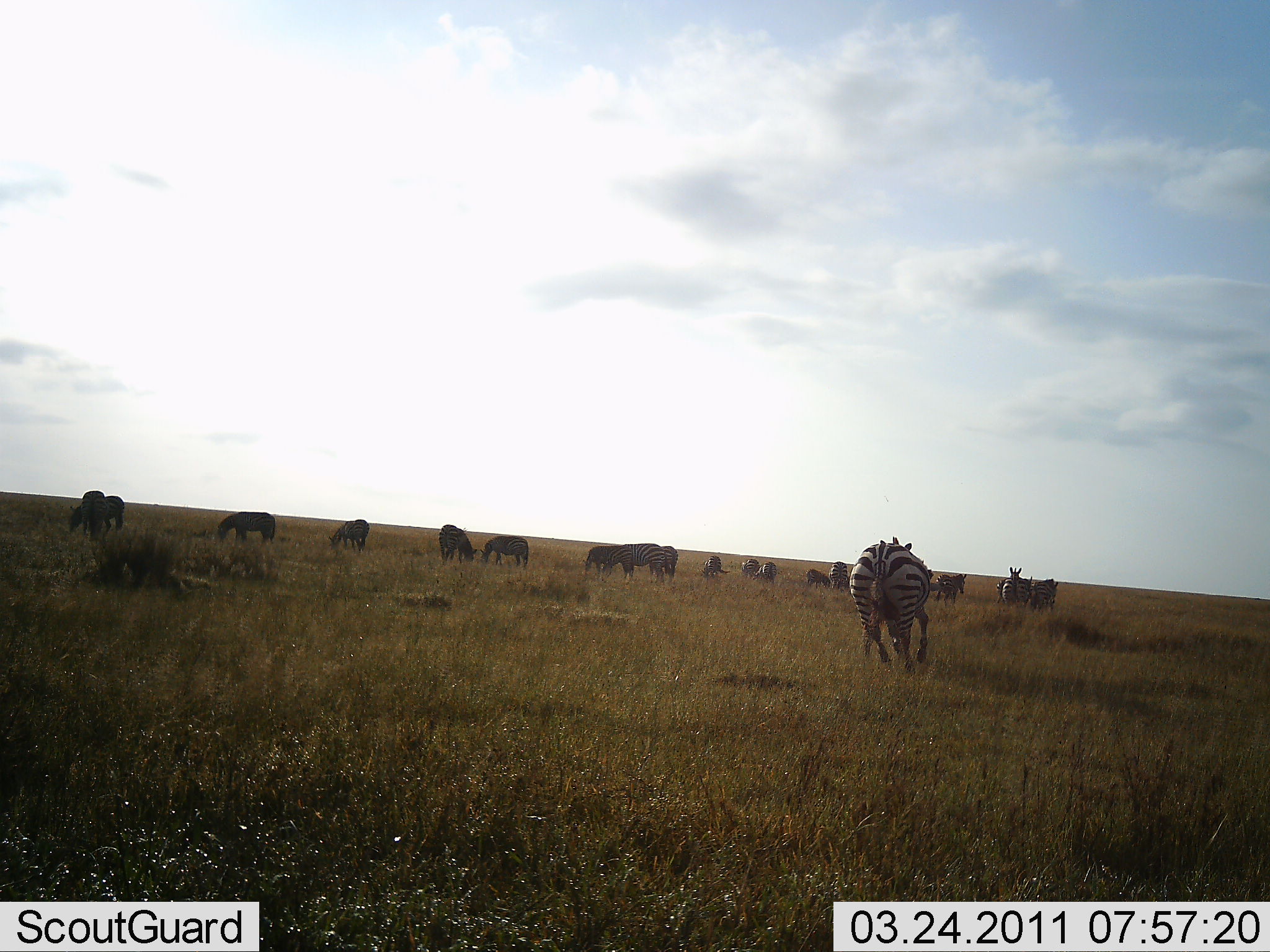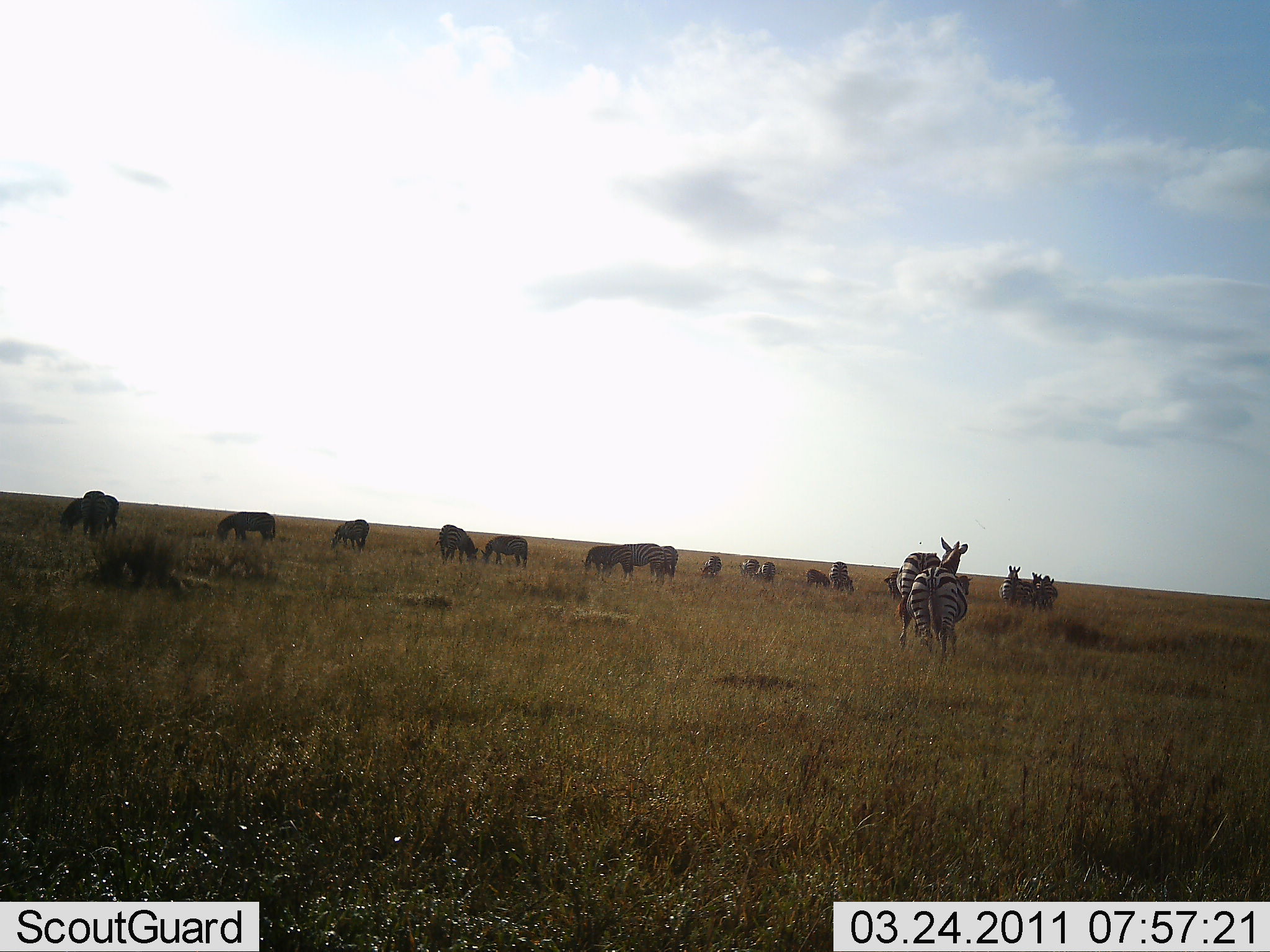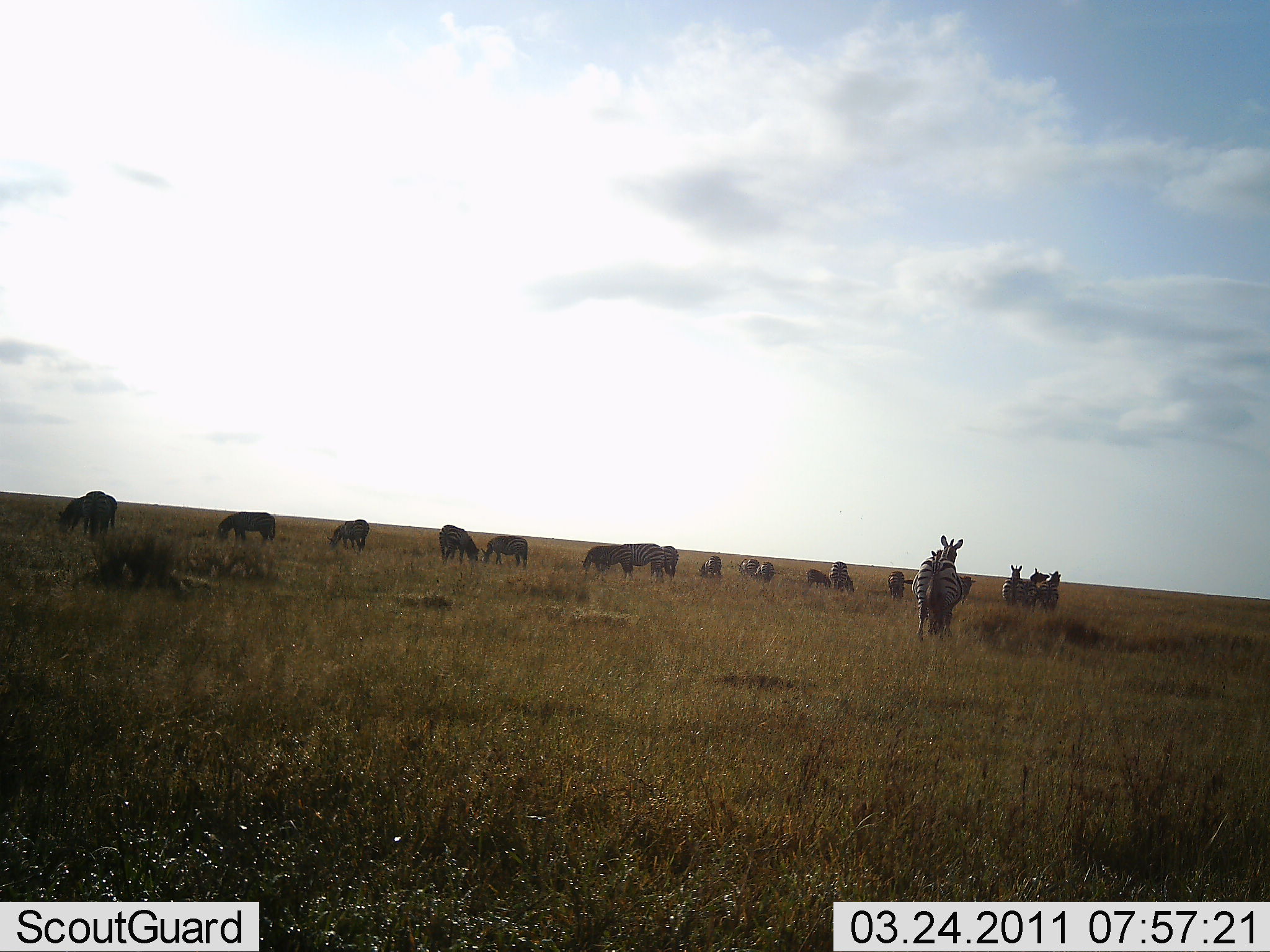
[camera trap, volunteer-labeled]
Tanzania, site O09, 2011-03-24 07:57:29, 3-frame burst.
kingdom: Animalia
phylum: Chordata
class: Mammalia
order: Perissodactyla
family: Equidae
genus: Equus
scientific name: Equus quagga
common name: plains zebra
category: zebra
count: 11-50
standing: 58%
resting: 8%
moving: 58%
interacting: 33%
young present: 0%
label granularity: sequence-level